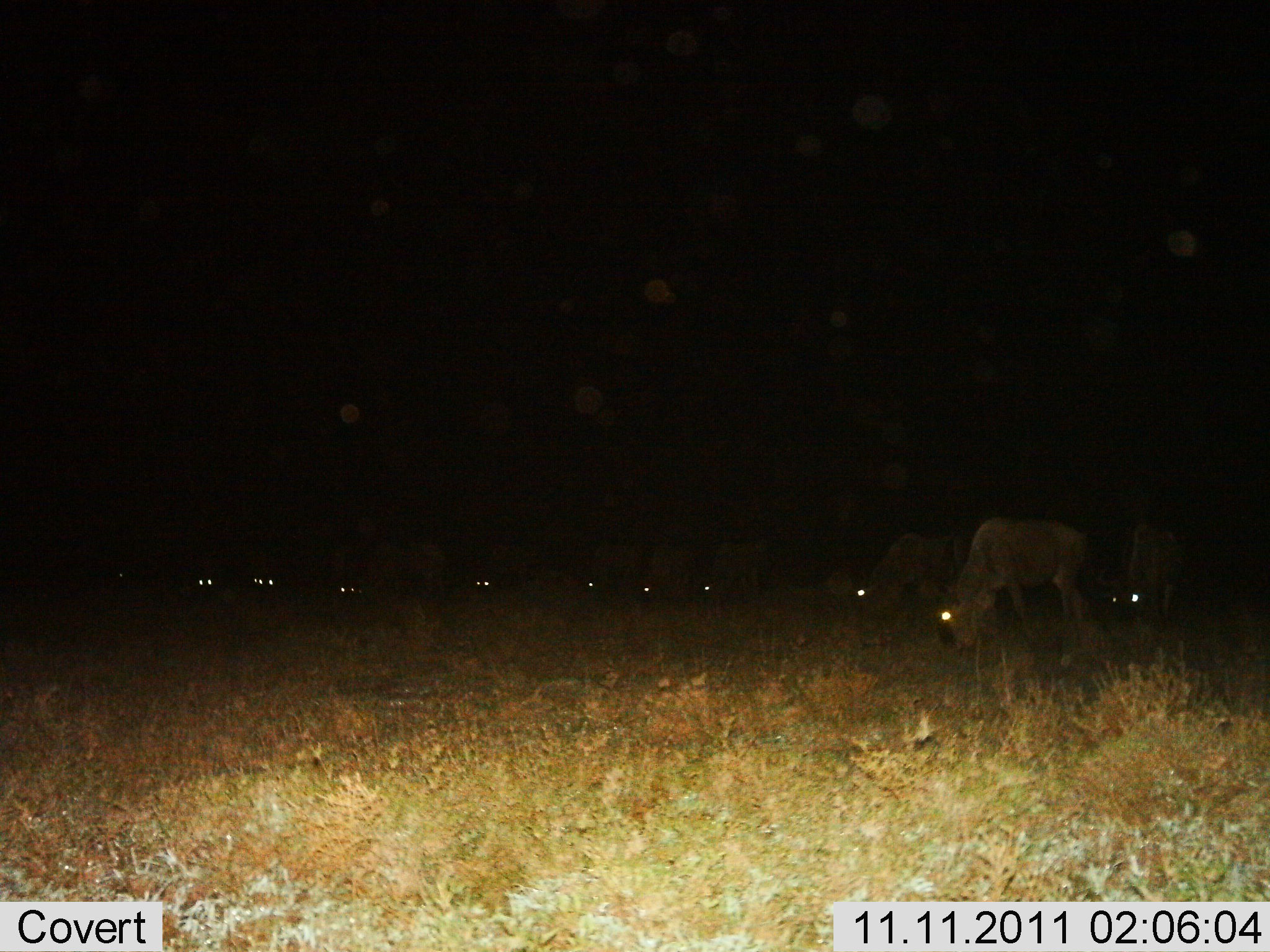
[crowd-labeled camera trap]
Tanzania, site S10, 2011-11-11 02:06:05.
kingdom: Animalia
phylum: Chordata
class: Mammalia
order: Artiodactyla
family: Bovidae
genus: Connochaetes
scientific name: Connochaetes taurinus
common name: blue wildebeest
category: wildebeest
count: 10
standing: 38%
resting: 8%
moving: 0%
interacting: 0%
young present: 0%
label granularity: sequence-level